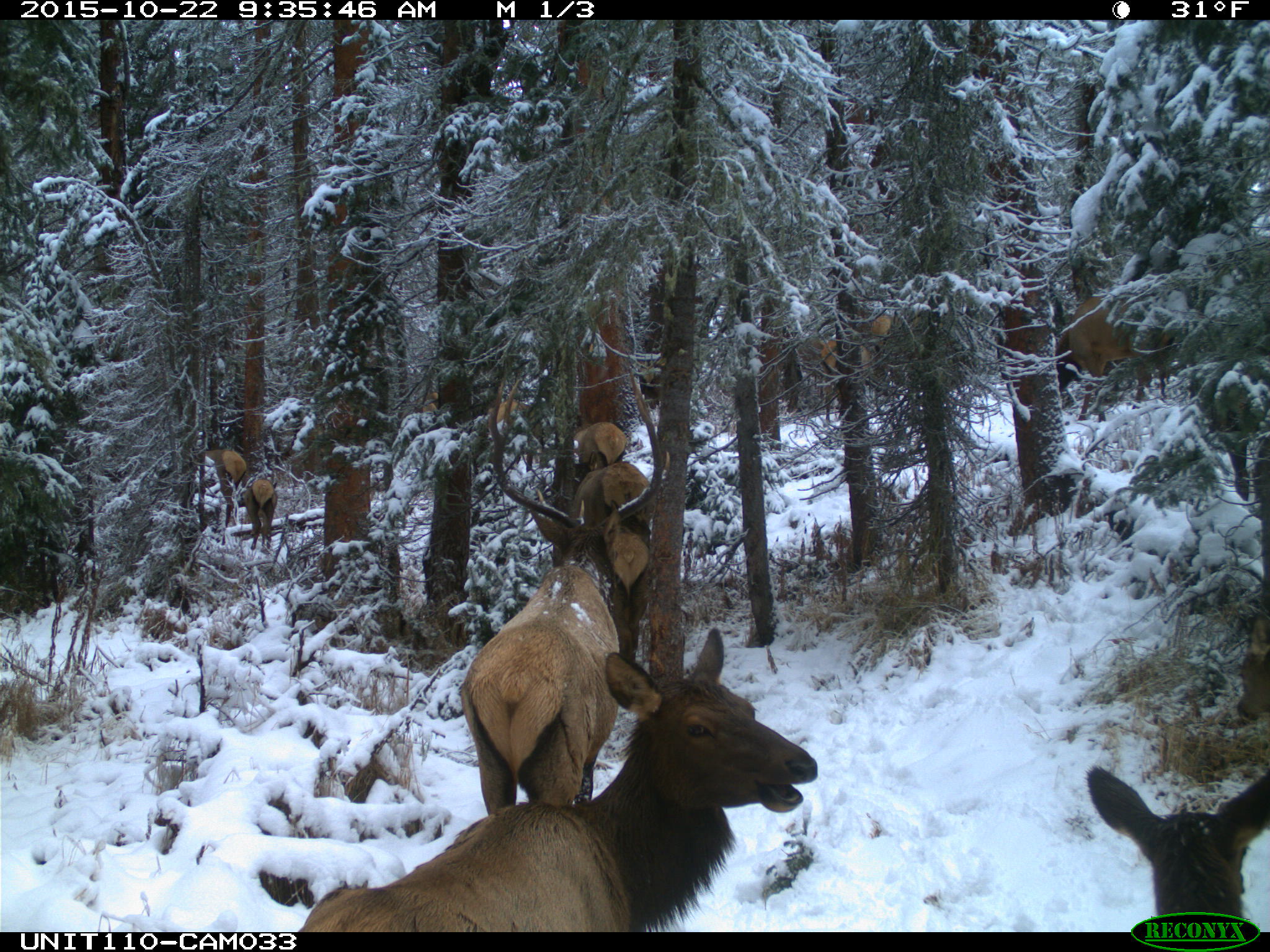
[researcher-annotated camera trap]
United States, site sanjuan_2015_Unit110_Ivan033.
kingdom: Animalia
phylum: Chordata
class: Mammalia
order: Artiodactyla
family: Cervidae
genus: Cervus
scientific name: Cervus elaphus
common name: red deer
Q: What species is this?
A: Cervus elaphus (red deer).